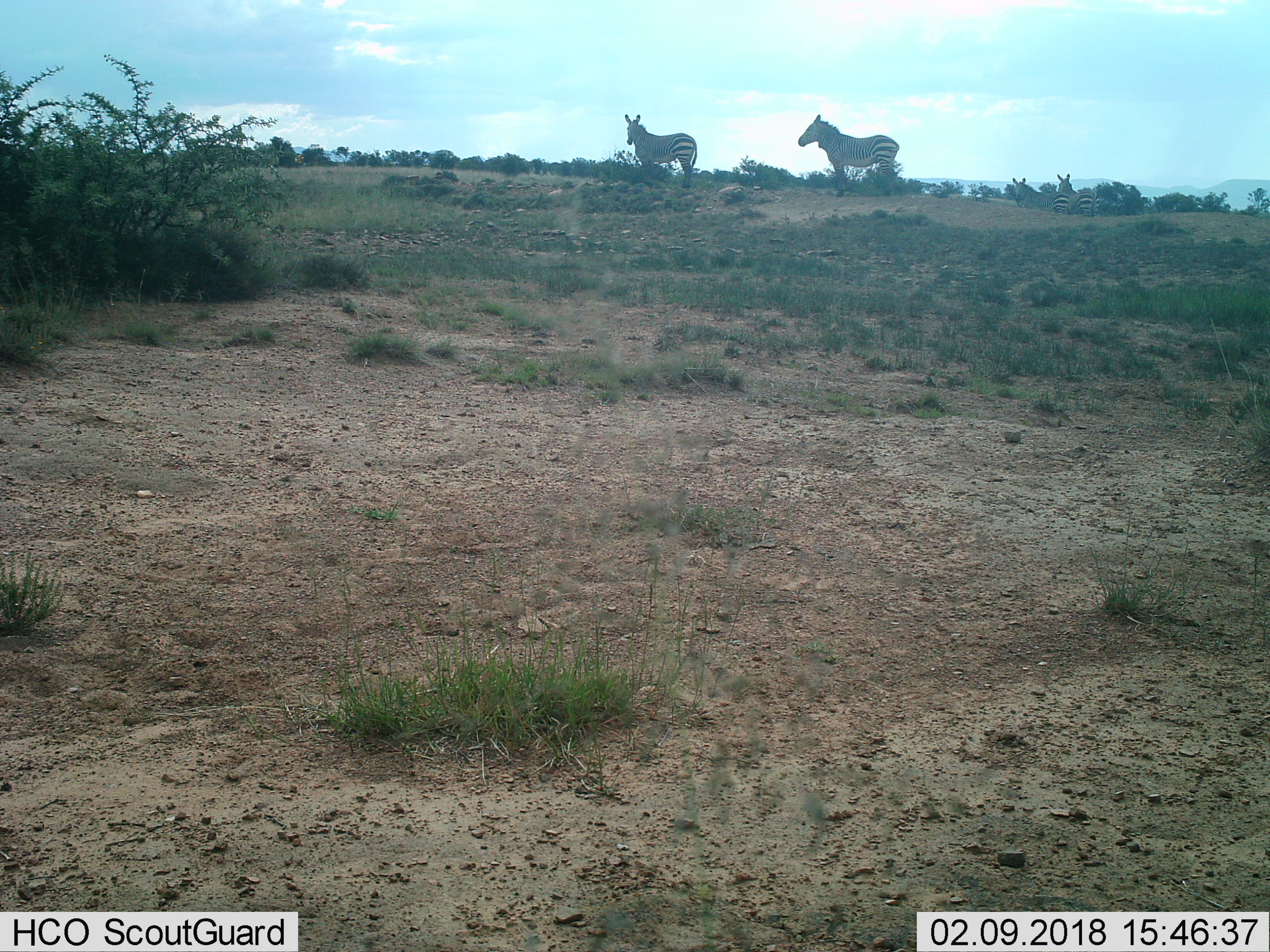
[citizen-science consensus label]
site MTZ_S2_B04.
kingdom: Animalia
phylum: Chordata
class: Mammalia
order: Perissodactyla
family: Equidae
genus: Equus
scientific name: Equus zebra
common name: mountain zebra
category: zebramountain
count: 4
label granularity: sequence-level